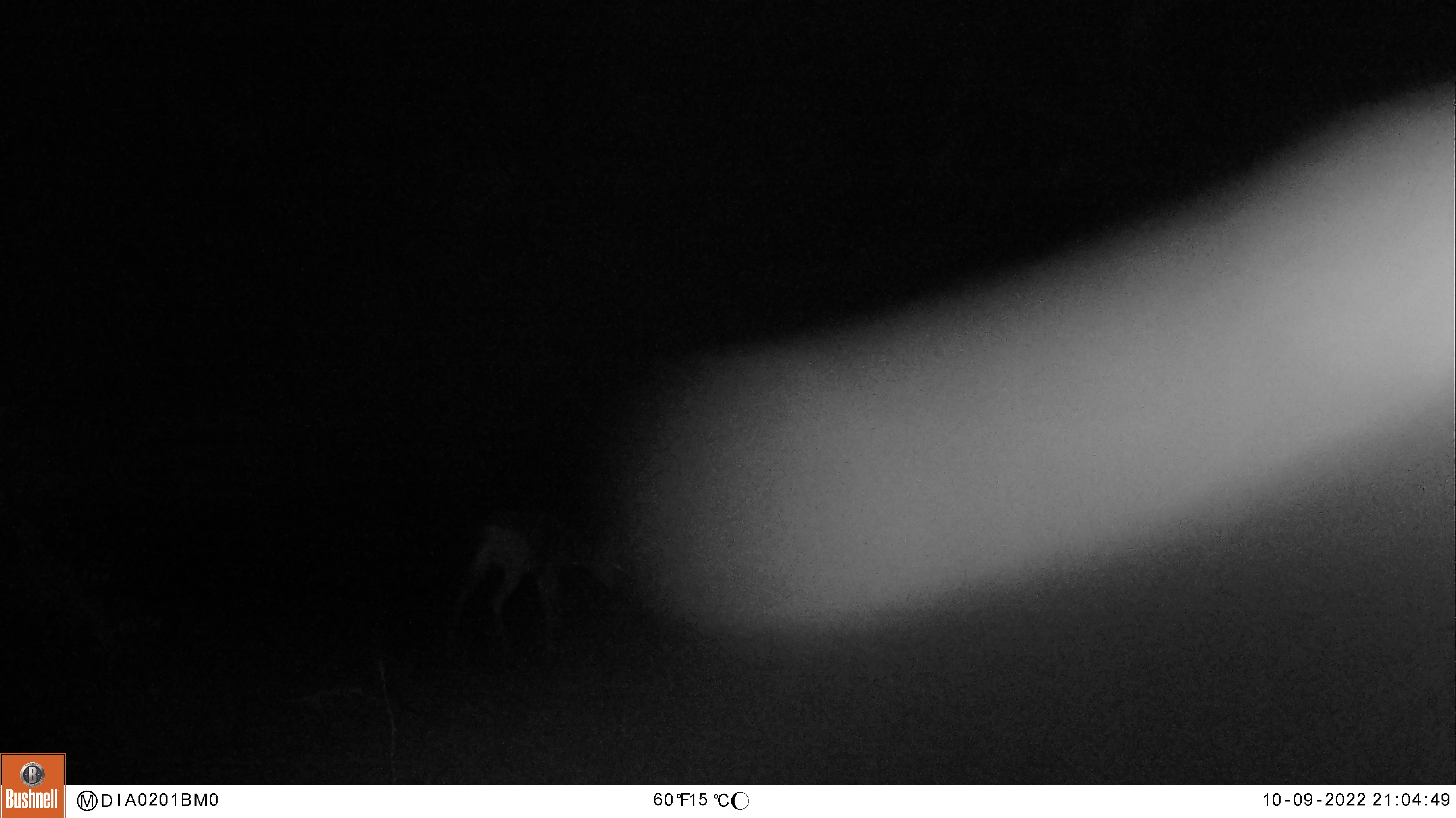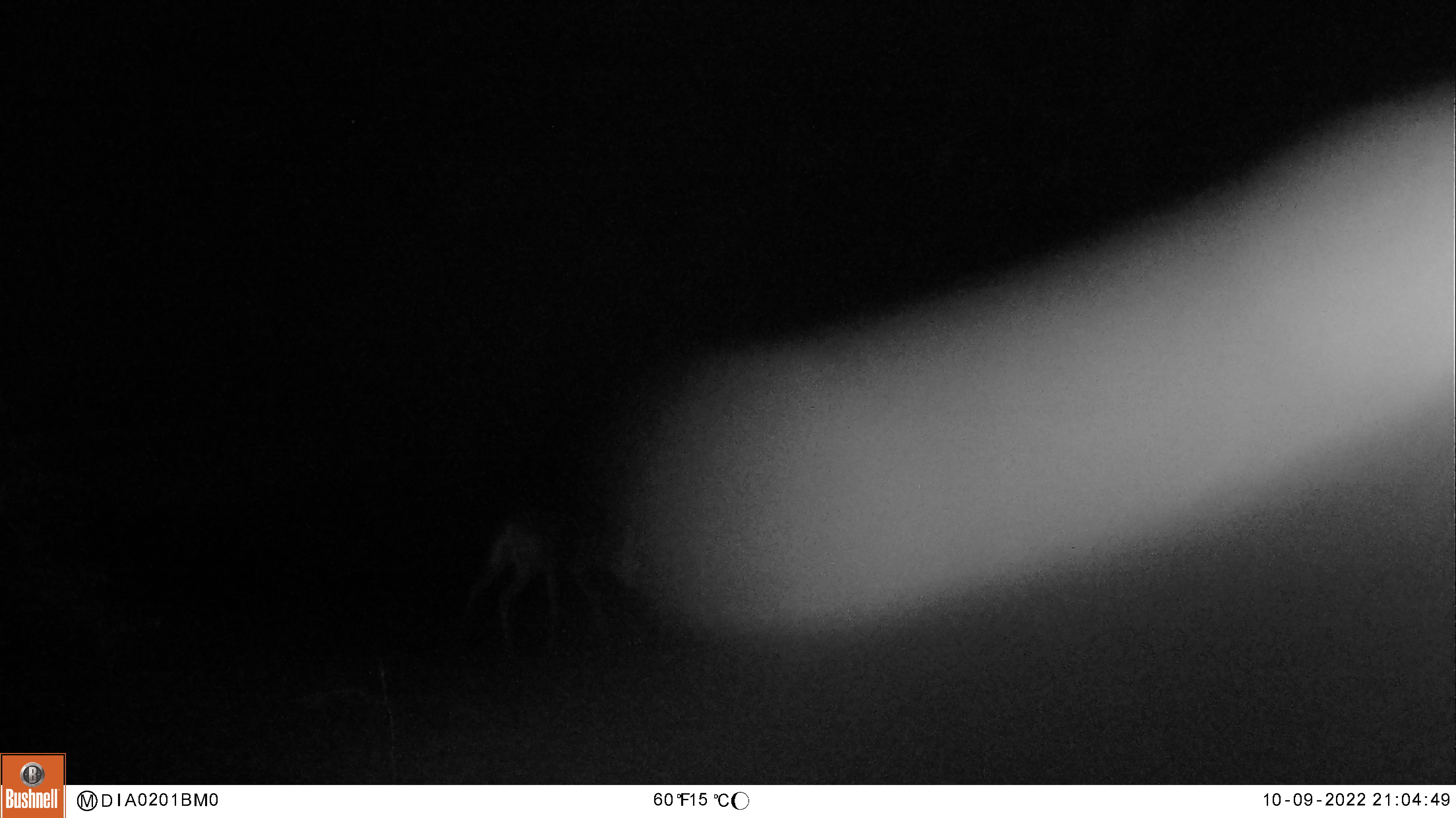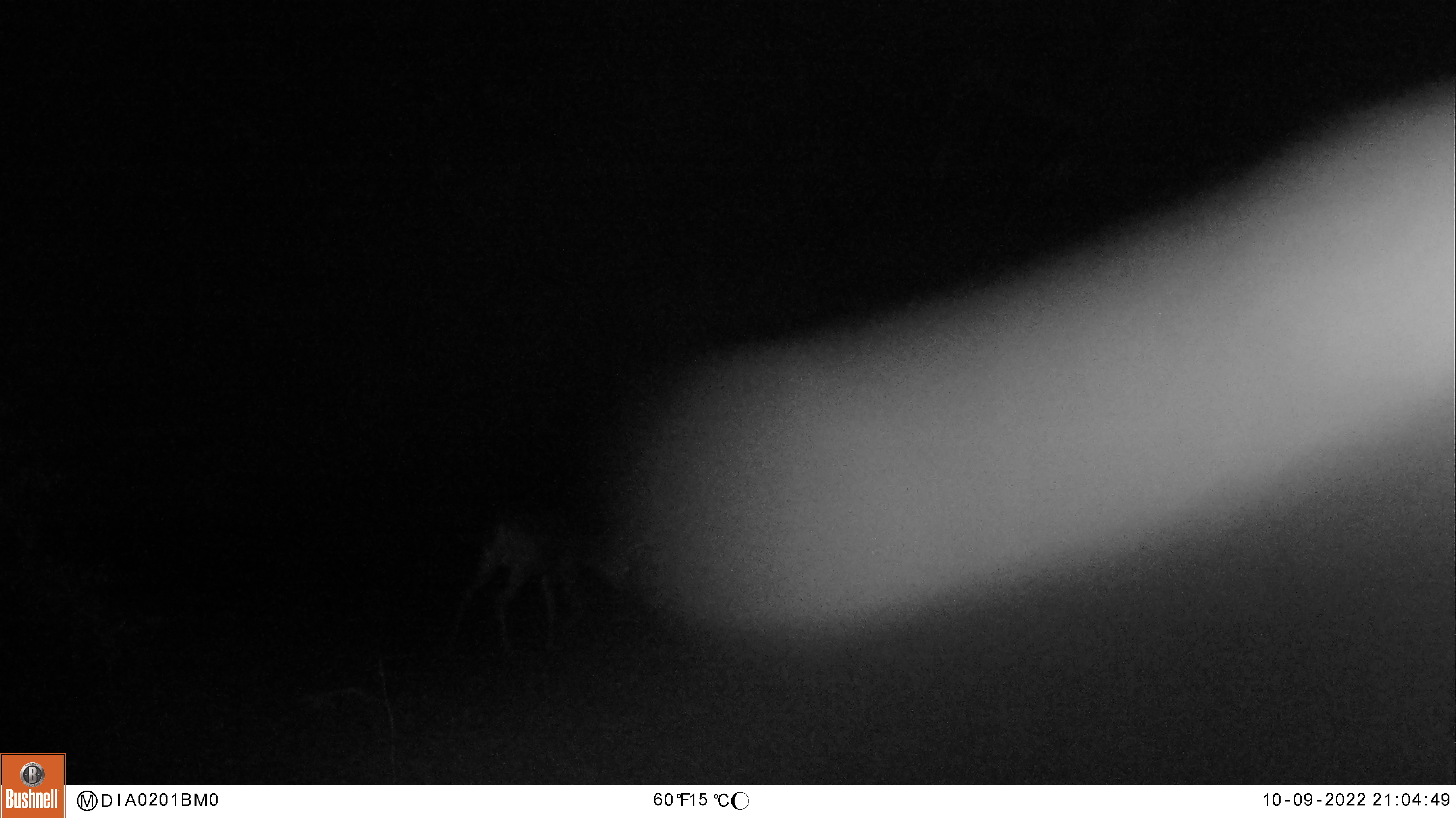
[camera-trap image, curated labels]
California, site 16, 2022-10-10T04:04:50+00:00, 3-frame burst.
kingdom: Animalia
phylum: Chordata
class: Mammalia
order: Artiodactyla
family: Cervidae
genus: Odocoileus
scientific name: Odocoileus hemionus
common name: mule deer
Mule deer (Odocoileus hemionus).